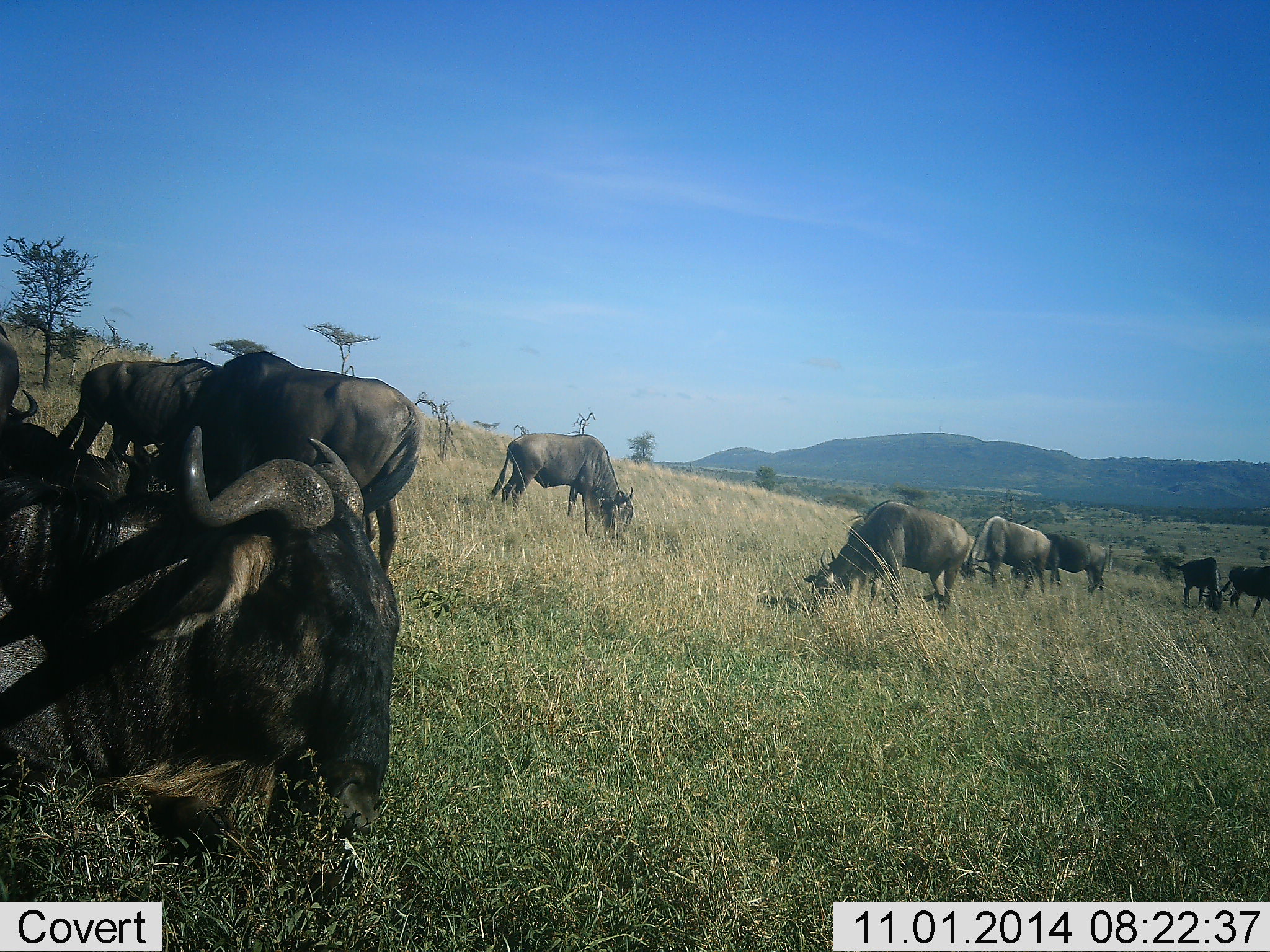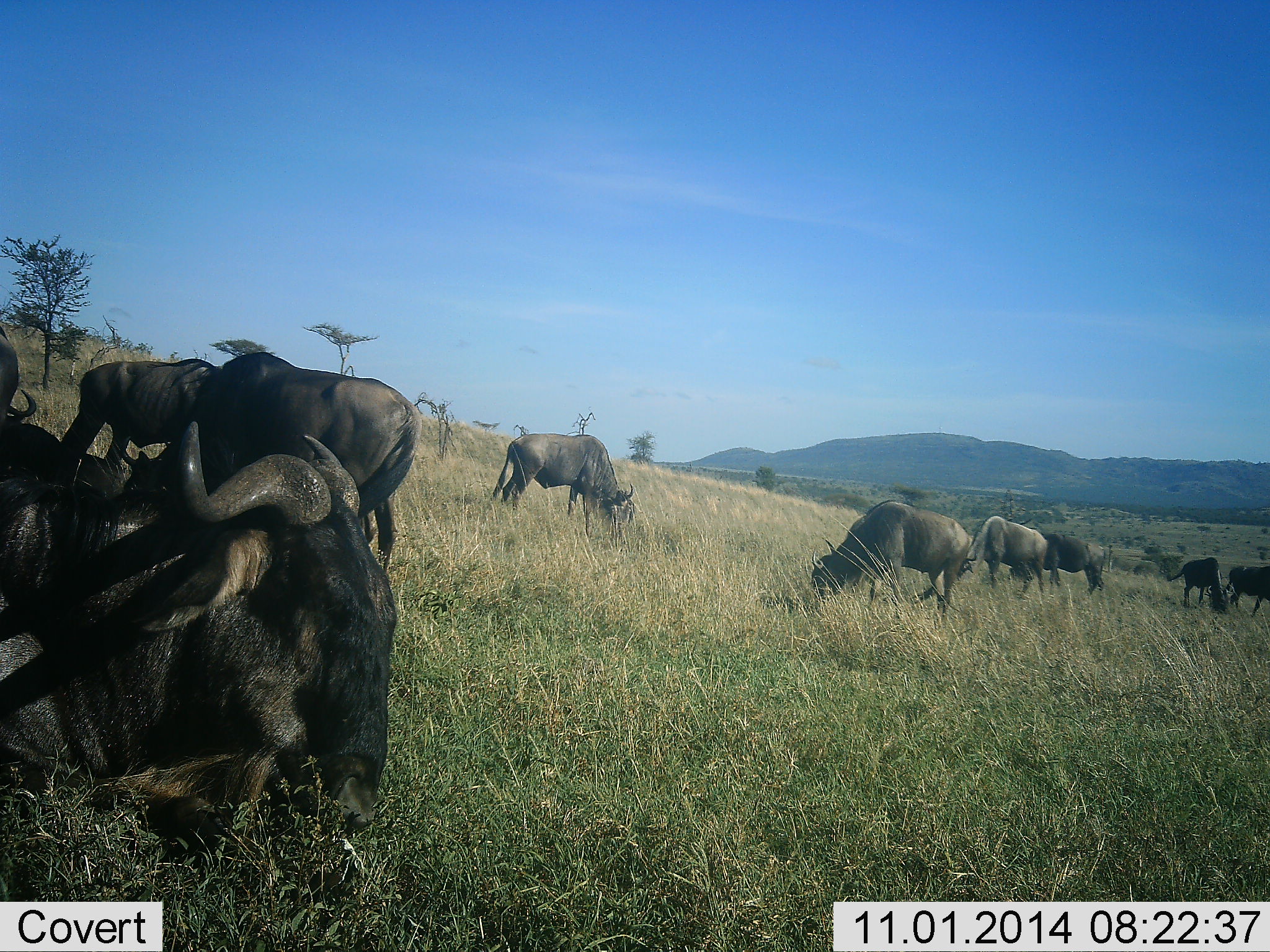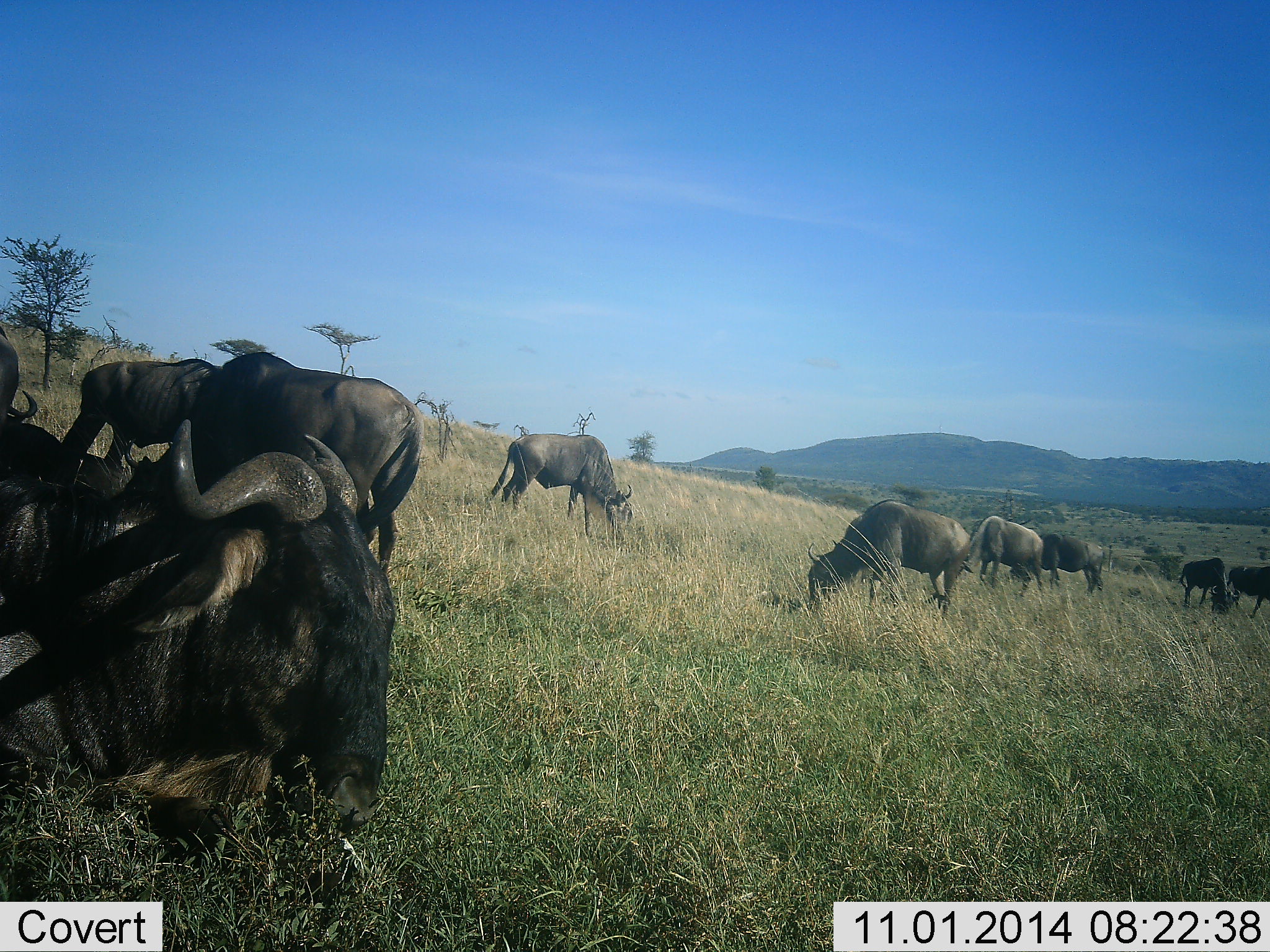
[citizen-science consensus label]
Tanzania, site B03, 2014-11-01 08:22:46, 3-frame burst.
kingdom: Animalia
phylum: Chordata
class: Mammalia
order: Artiodactyla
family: Bovidae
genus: Connochaetes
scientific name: Connochaetes taurinus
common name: blue wildebeest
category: wildebeest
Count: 10.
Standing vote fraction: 30%.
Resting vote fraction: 90%.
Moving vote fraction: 0%.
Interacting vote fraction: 0%.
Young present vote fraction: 0%.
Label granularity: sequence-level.